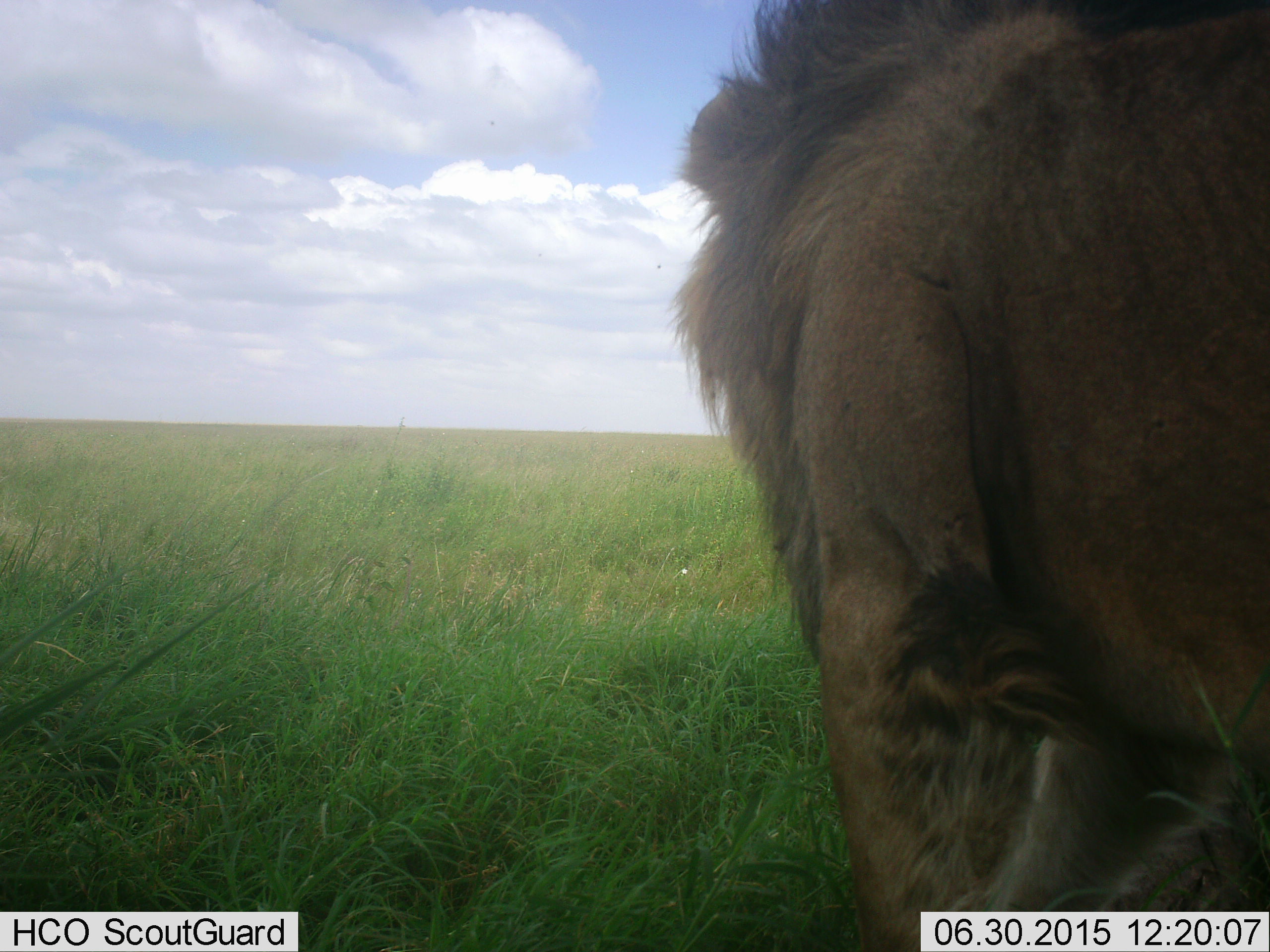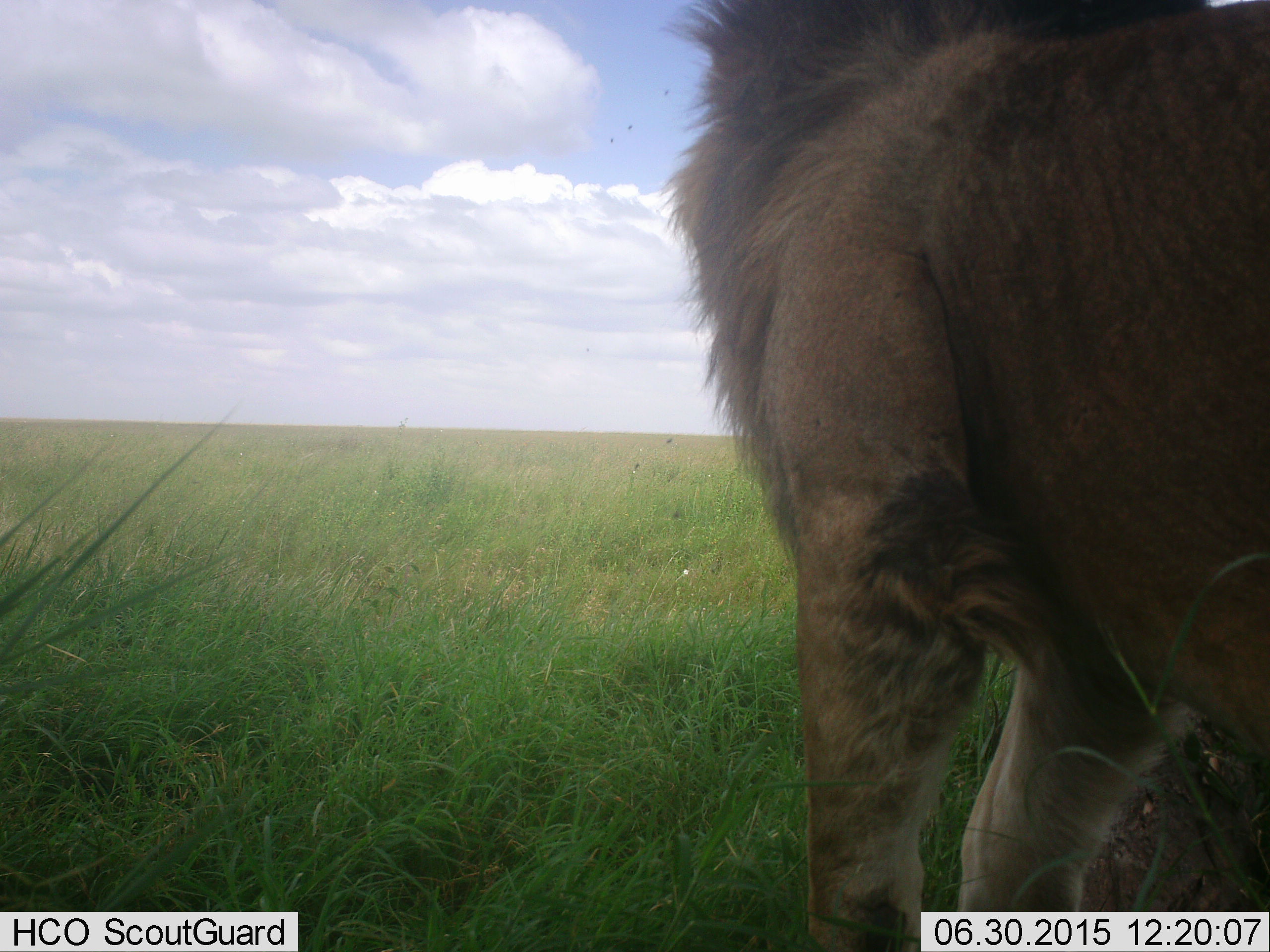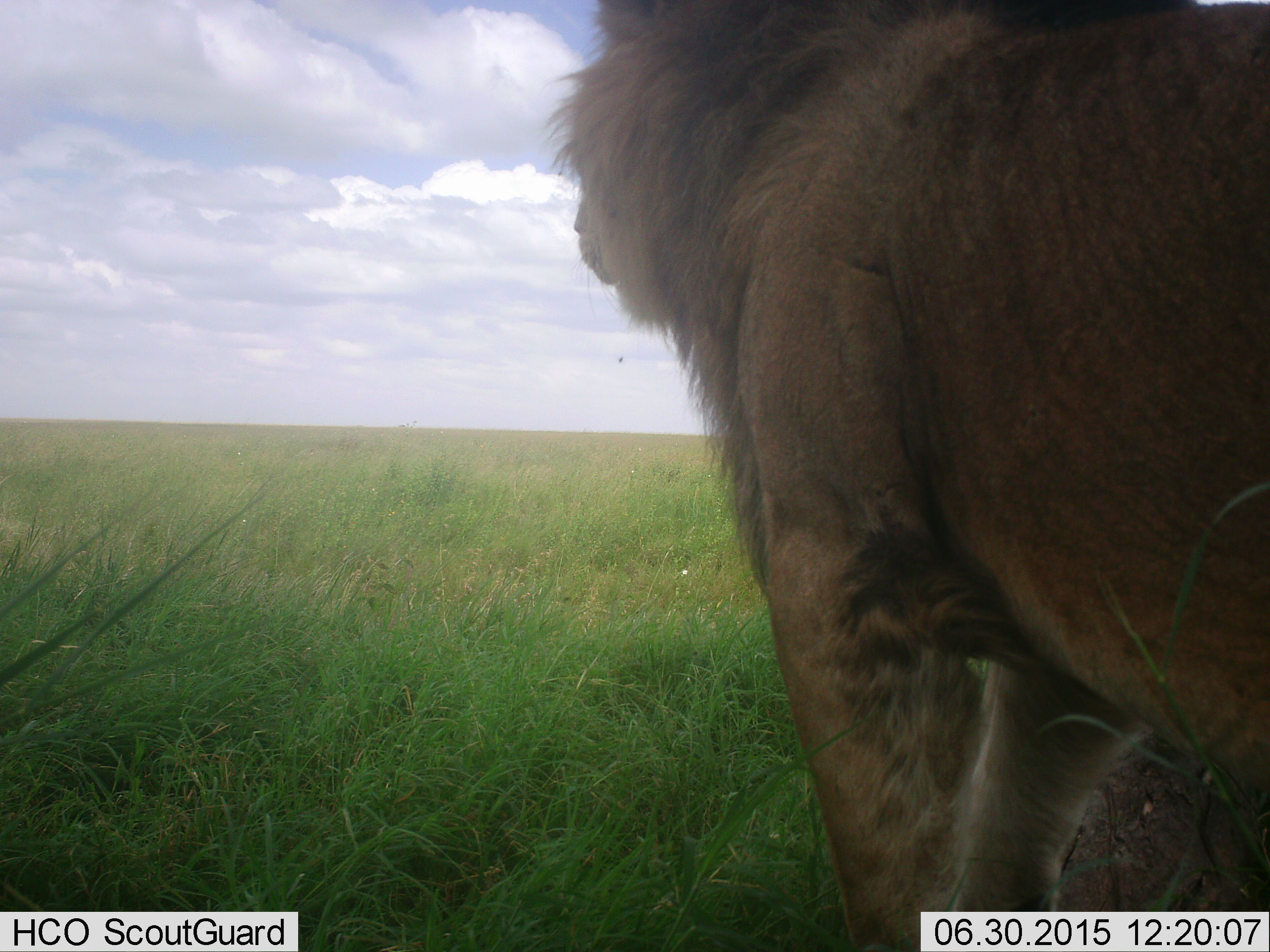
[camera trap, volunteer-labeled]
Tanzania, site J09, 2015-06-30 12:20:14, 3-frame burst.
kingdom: Animalia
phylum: Chordata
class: Mammalia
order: Carnivora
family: Felidae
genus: Panthera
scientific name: Panthera leo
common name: lion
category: lionmale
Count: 1.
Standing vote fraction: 64%.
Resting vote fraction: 0%.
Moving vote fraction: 45%.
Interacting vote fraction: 0%.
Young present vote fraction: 0%.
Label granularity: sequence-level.